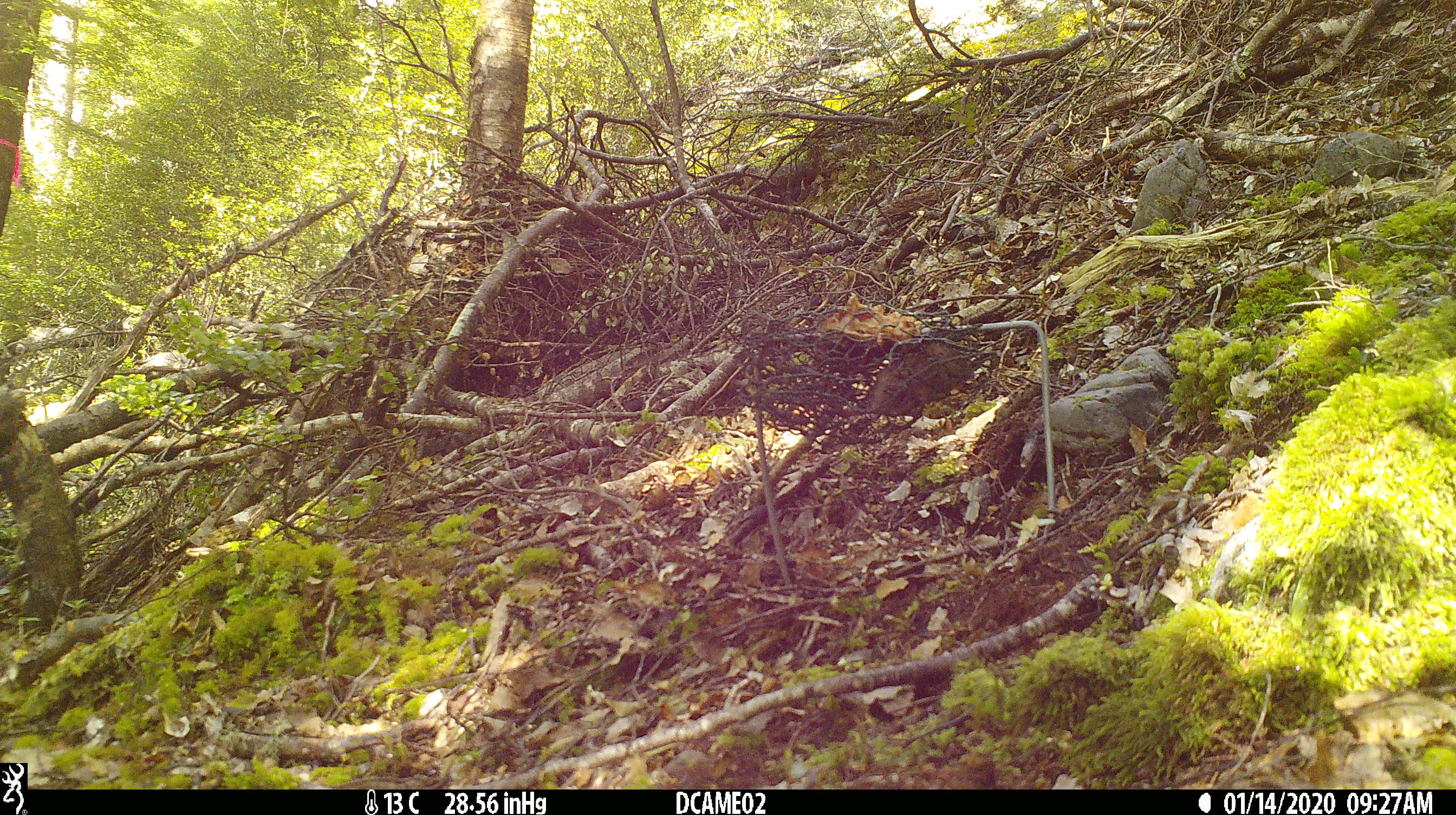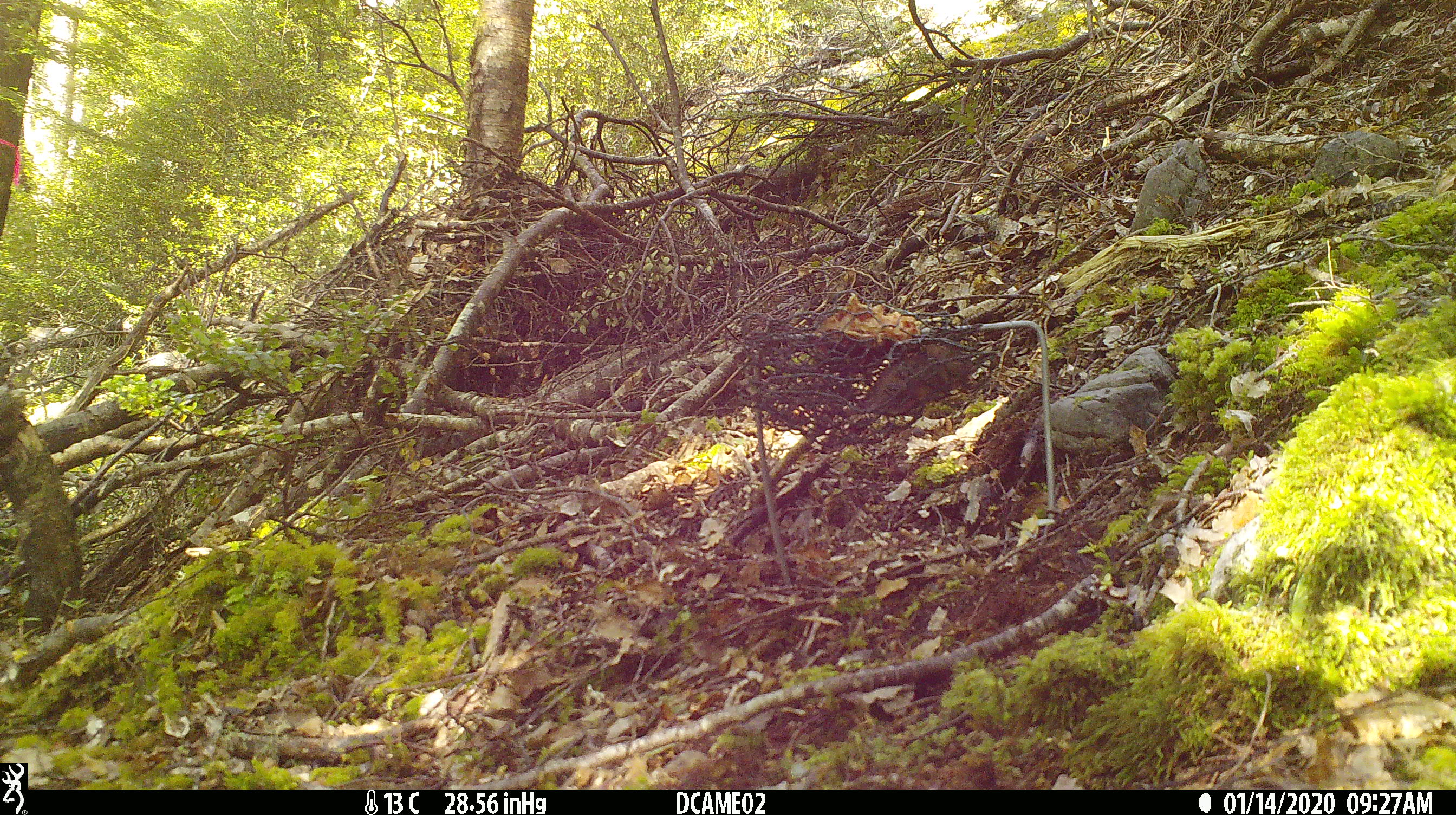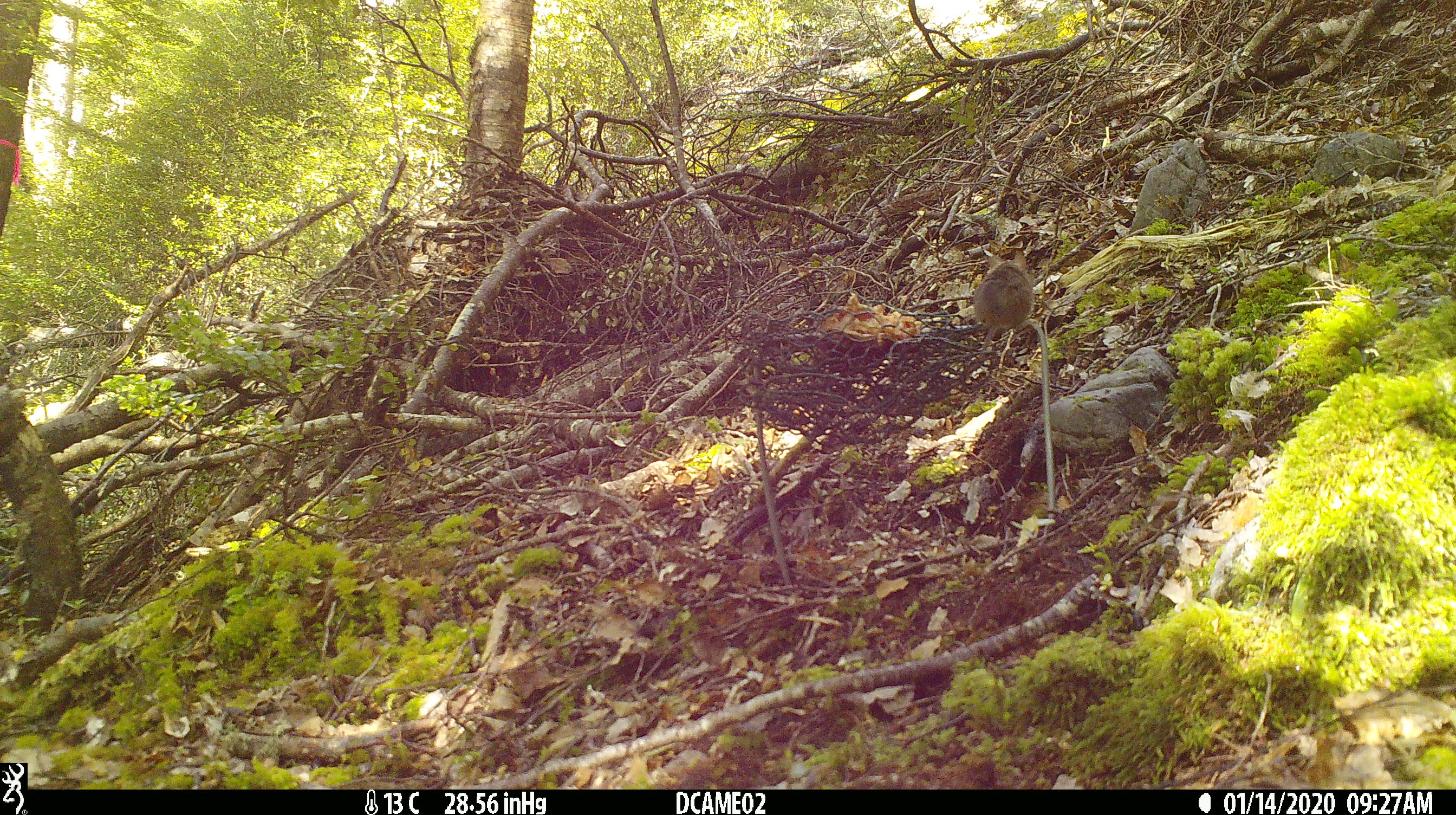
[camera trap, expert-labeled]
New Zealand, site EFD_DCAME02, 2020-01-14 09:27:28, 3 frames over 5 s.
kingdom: Animalia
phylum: Chordata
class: Mammalia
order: Rodentia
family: Muridae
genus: Mus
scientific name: Mus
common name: mouse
Mouse (Mus).